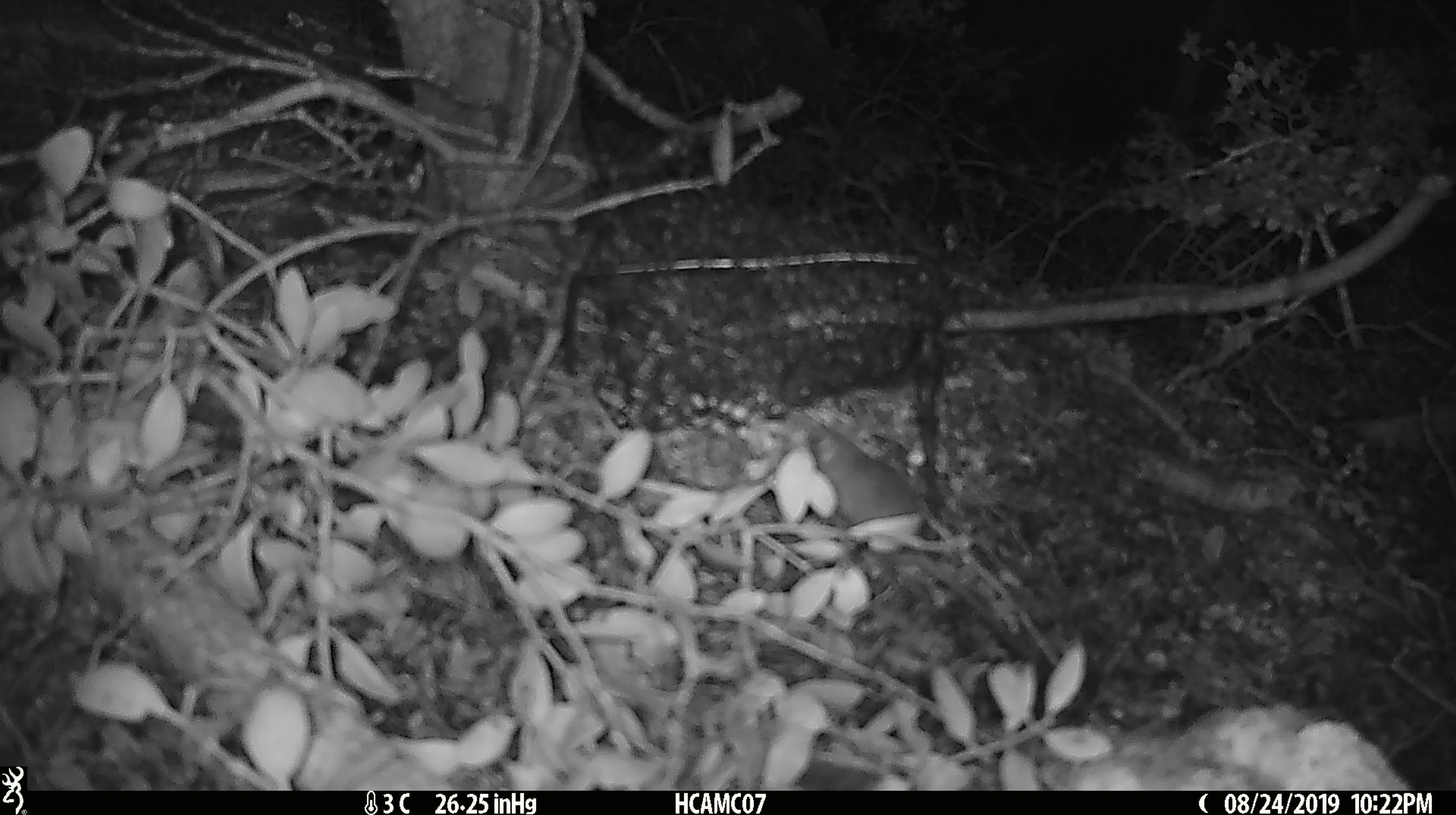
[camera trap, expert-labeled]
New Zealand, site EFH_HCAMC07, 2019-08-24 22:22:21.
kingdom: Animalia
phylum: Chordata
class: Mammalia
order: Rodentia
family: Muridae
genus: Mus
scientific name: Mus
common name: mouse